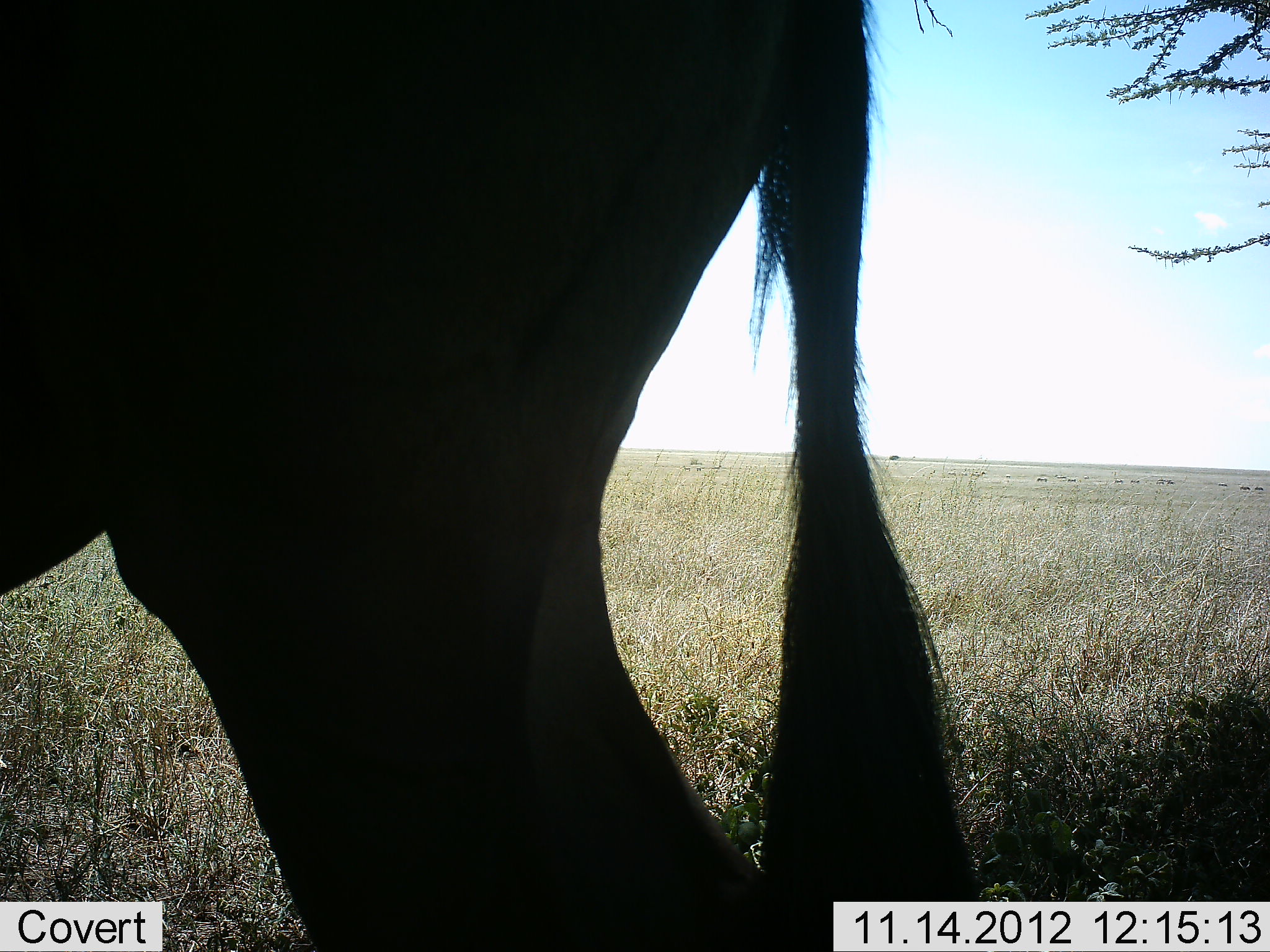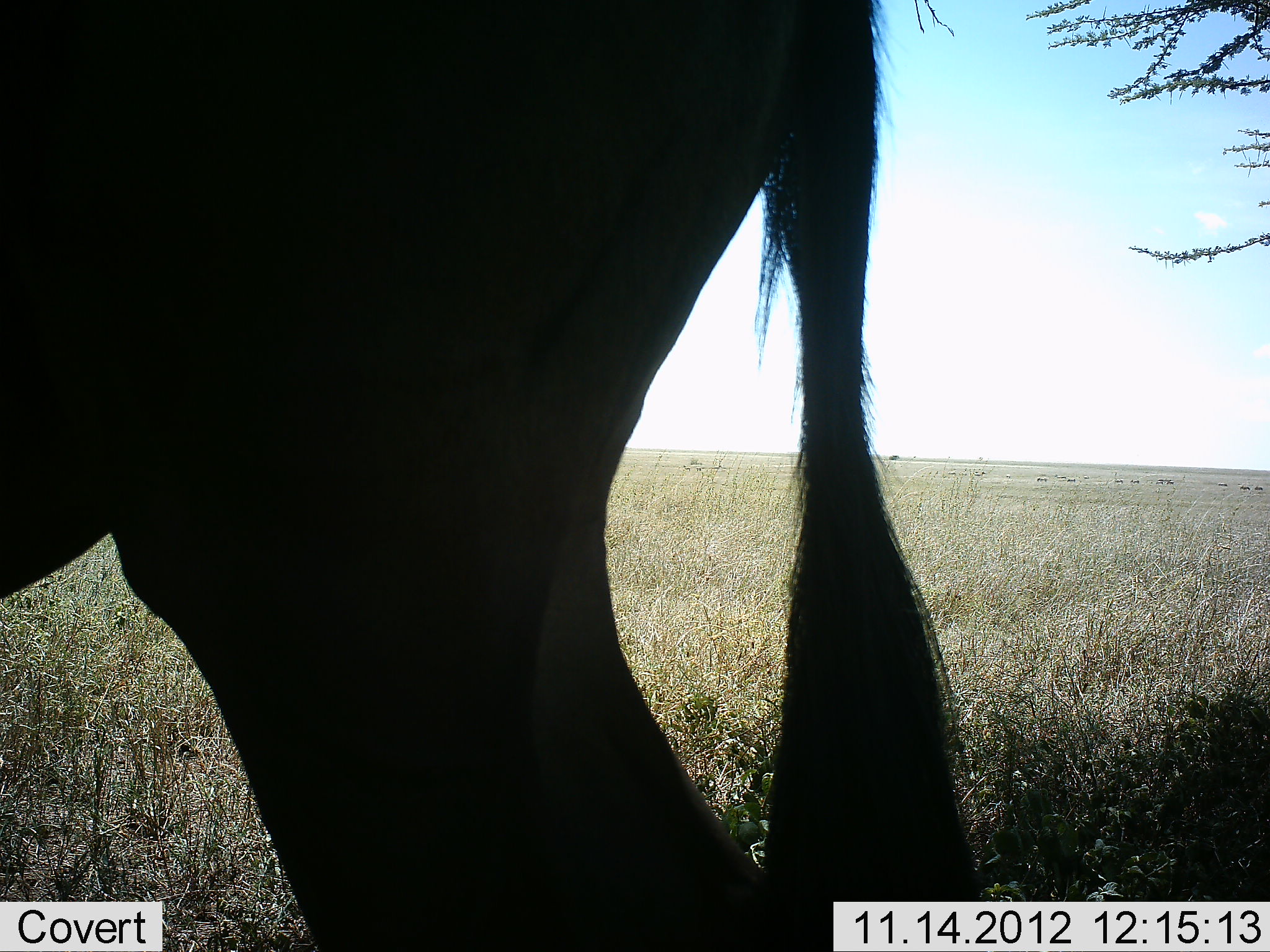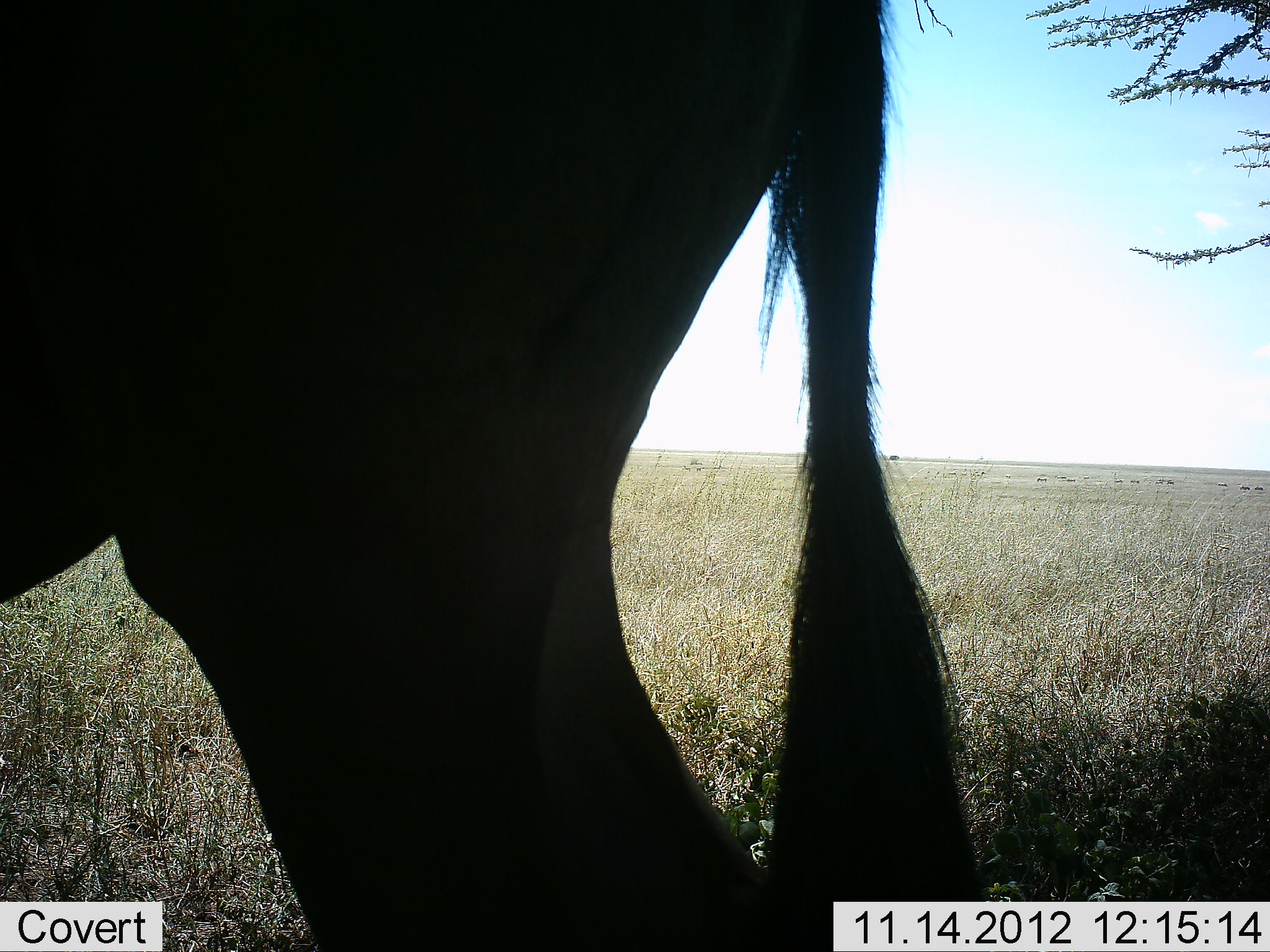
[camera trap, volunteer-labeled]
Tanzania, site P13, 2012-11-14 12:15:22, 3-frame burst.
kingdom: Animalia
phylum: Chordata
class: Mammalia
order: Artiodactyla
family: Bovidae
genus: Connochaetes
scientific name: Connochaetes taurinus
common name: blue wildebeest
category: wildebeest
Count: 1.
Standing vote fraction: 100%.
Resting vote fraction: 0%.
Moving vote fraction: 0%.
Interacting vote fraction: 0%.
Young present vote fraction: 0%.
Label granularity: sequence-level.